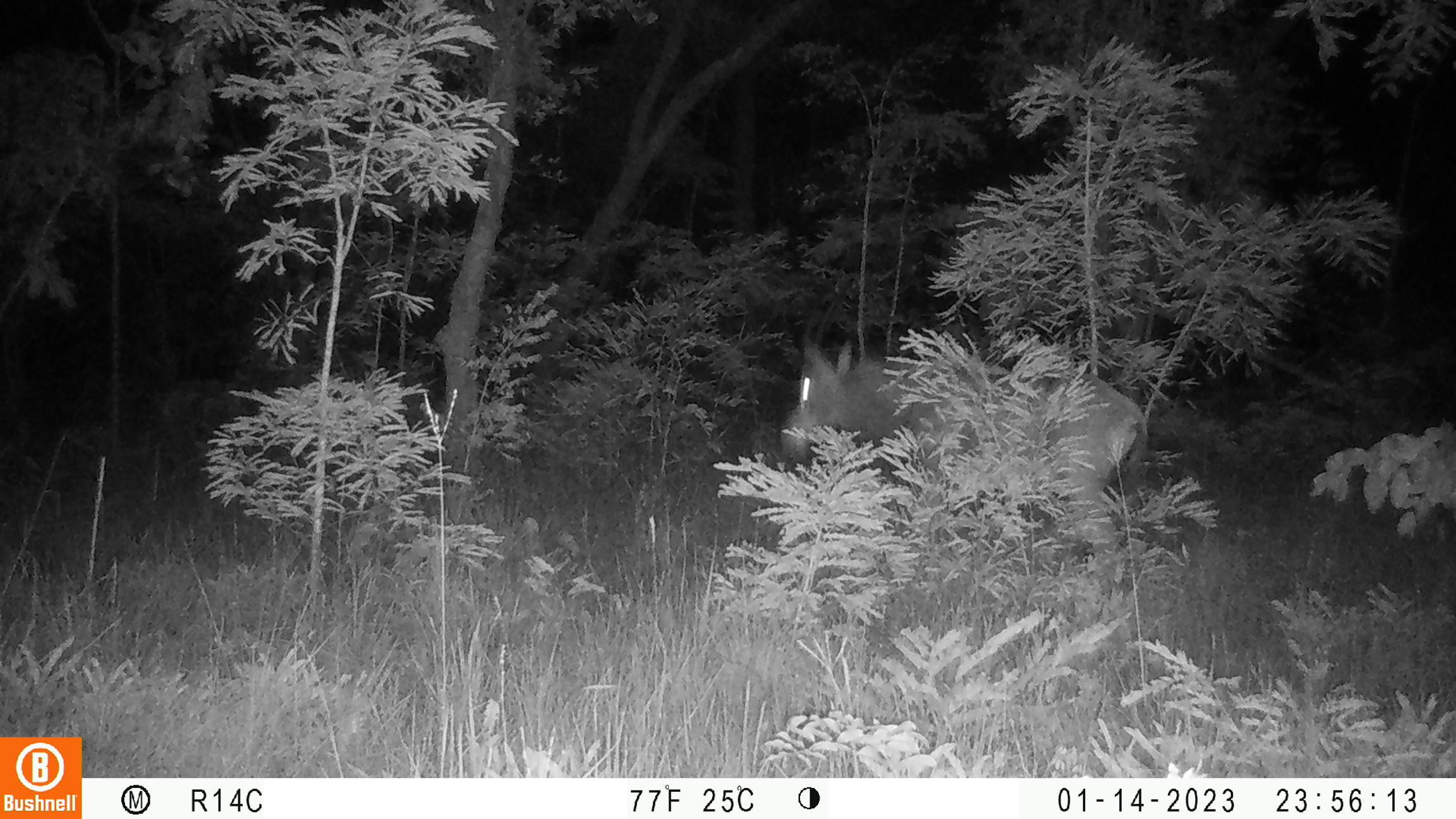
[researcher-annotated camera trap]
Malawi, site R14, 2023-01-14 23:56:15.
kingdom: Animalia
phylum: Chordata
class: Mammalia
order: Artiodactyla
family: Bovidae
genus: Hippotragus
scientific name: Hippotragus niger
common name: sable antelope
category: sable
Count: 1.